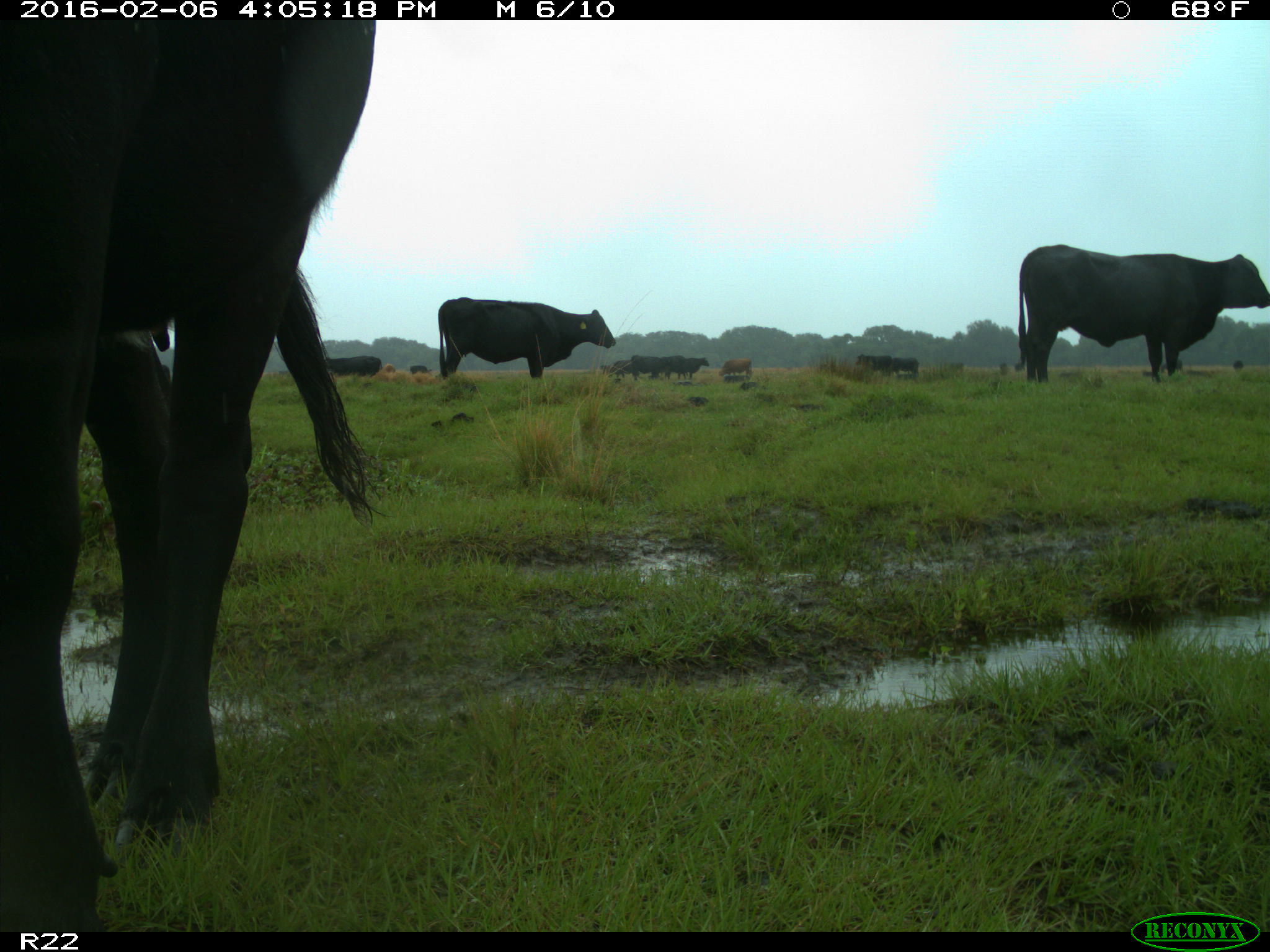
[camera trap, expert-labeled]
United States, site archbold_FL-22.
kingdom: Animalia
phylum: Chordata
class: Mammalia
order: Artiodactyla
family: Bovidae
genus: Bos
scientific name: Bos taurus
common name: domestic cow